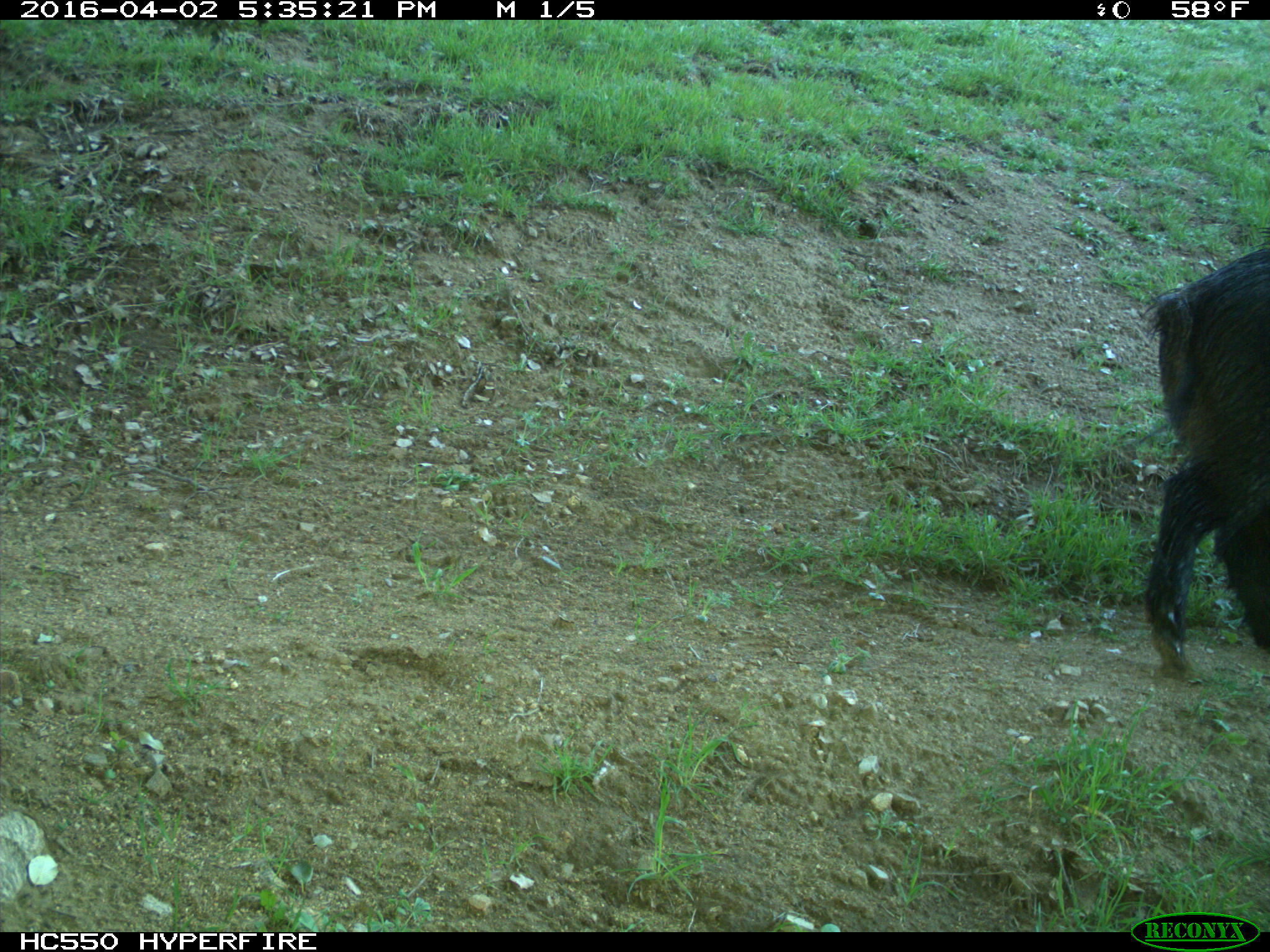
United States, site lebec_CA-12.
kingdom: Animalia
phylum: Chordata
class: Mammalia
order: Artiodactyla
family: Suidae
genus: Sus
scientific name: Sus scrofa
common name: wild boar